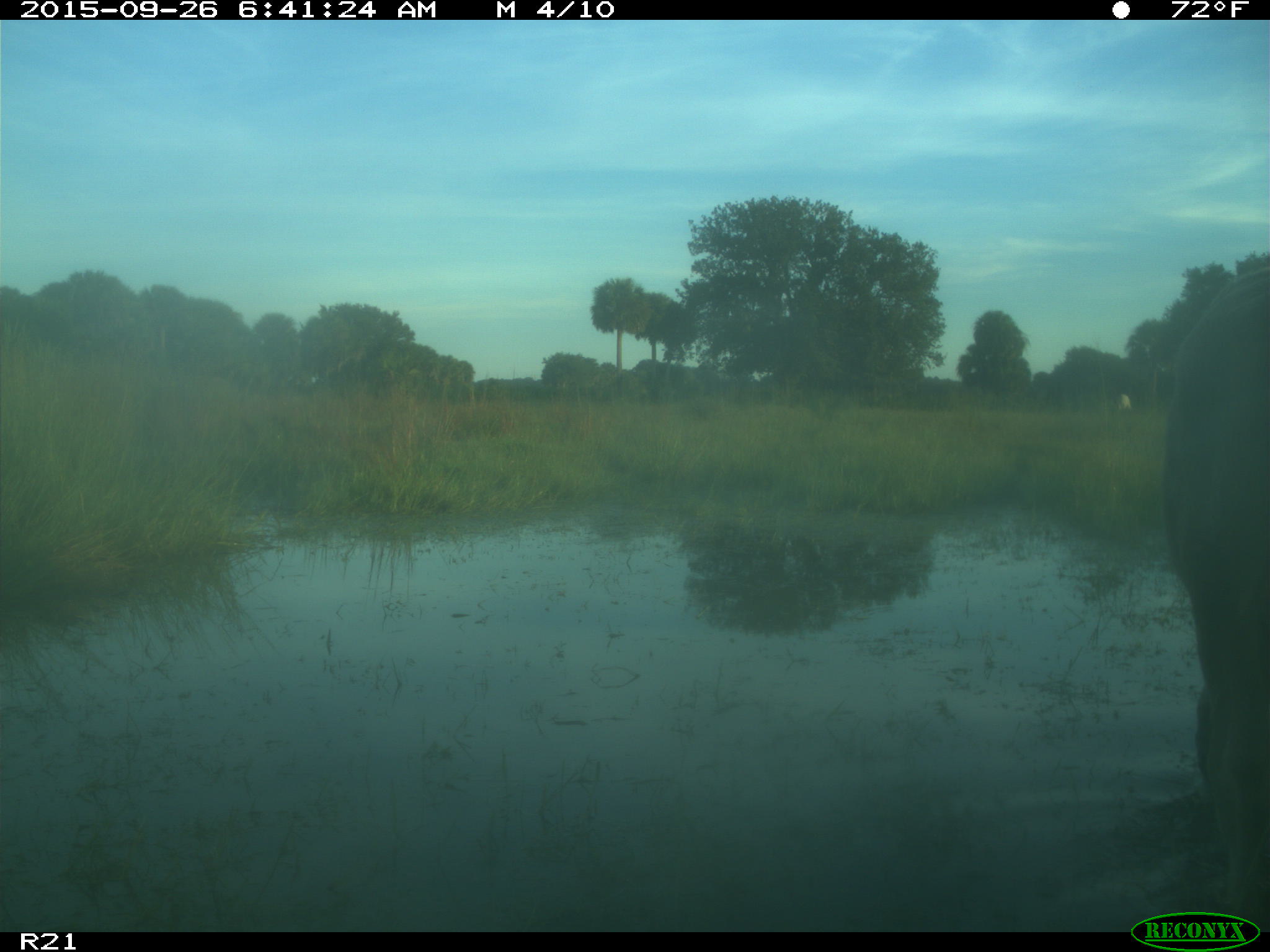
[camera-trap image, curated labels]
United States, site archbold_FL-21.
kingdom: Animalia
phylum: Chordata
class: Mammalia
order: Artiodactyla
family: Bovidae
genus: Bos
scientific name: Bos taurus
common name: domestic cow